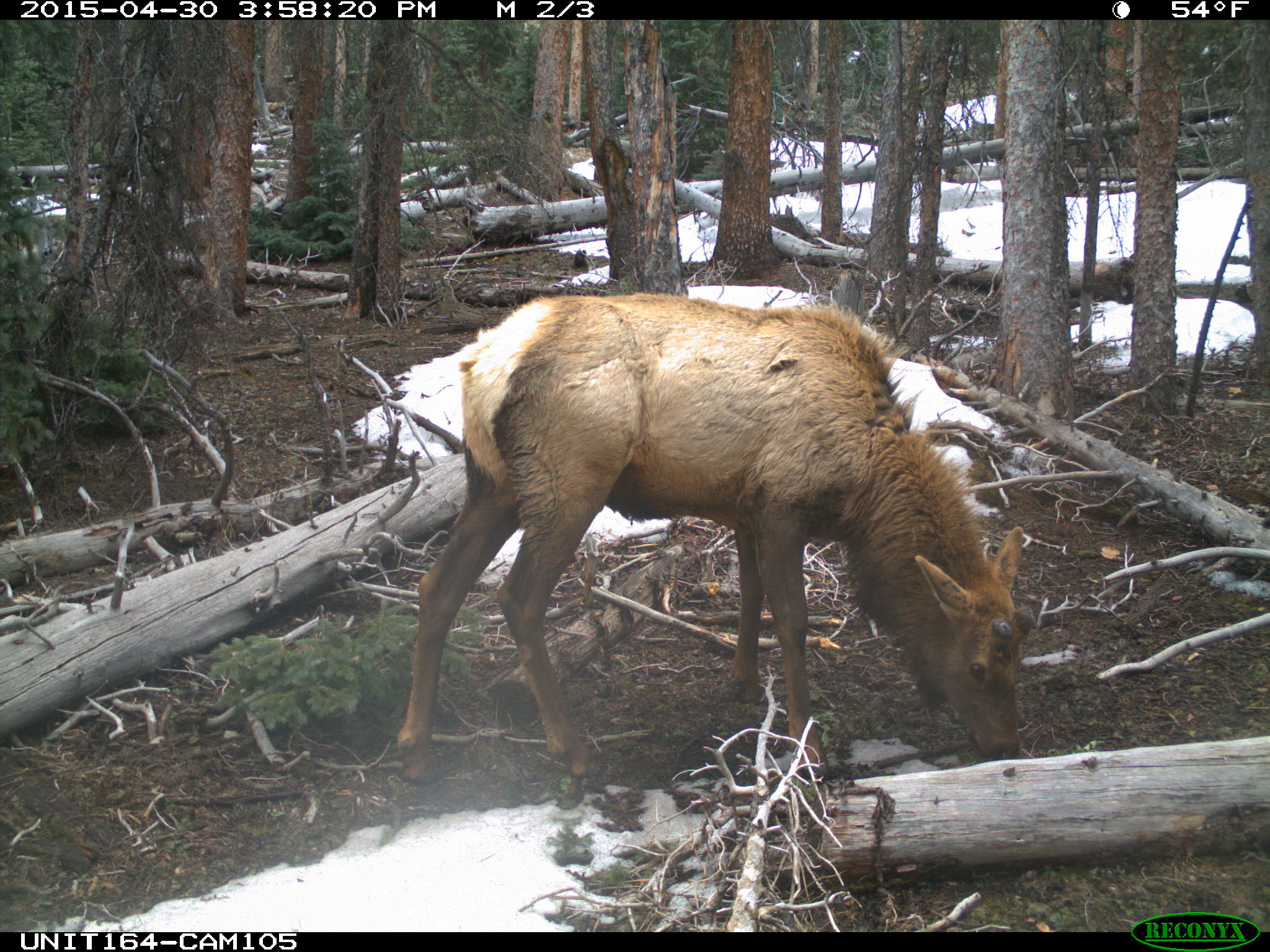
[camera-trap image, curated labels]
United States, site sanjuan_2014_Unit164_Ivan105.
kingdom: Animalia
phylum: Chordata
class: Mammalia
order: Artiodactyla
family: Cervidae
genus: Cervus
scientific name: Cervus elaphus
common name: red deer